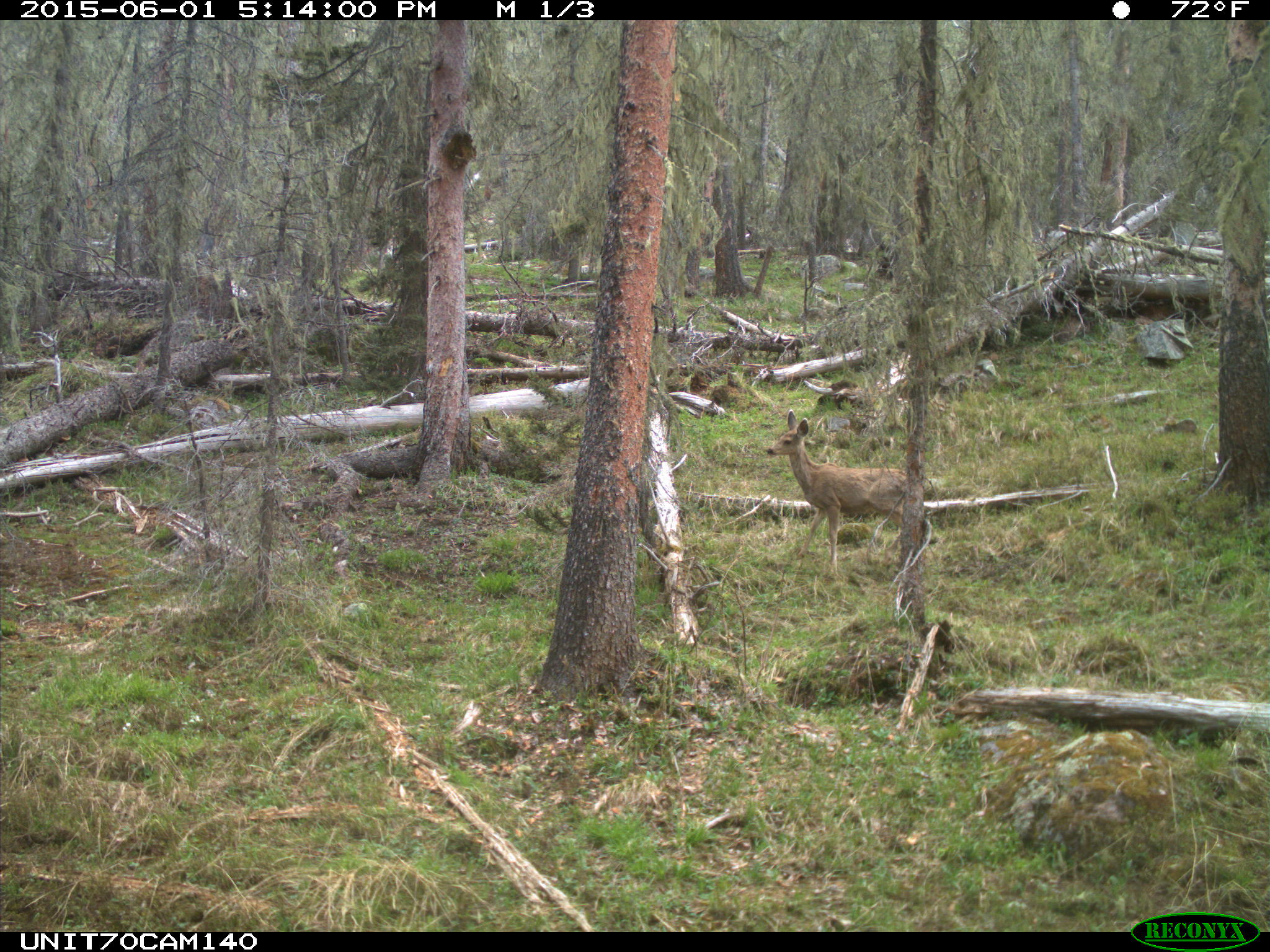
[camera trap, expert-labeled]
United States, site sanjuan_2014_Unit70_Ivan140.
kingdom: Animalia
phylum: Chordata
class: Mammalia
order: Artiodactyla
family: Cervidae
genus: Odocoileus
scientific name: Odocoileus hemionus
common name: mule deer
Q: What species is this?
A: Odocoileus hemionus (mule deer).